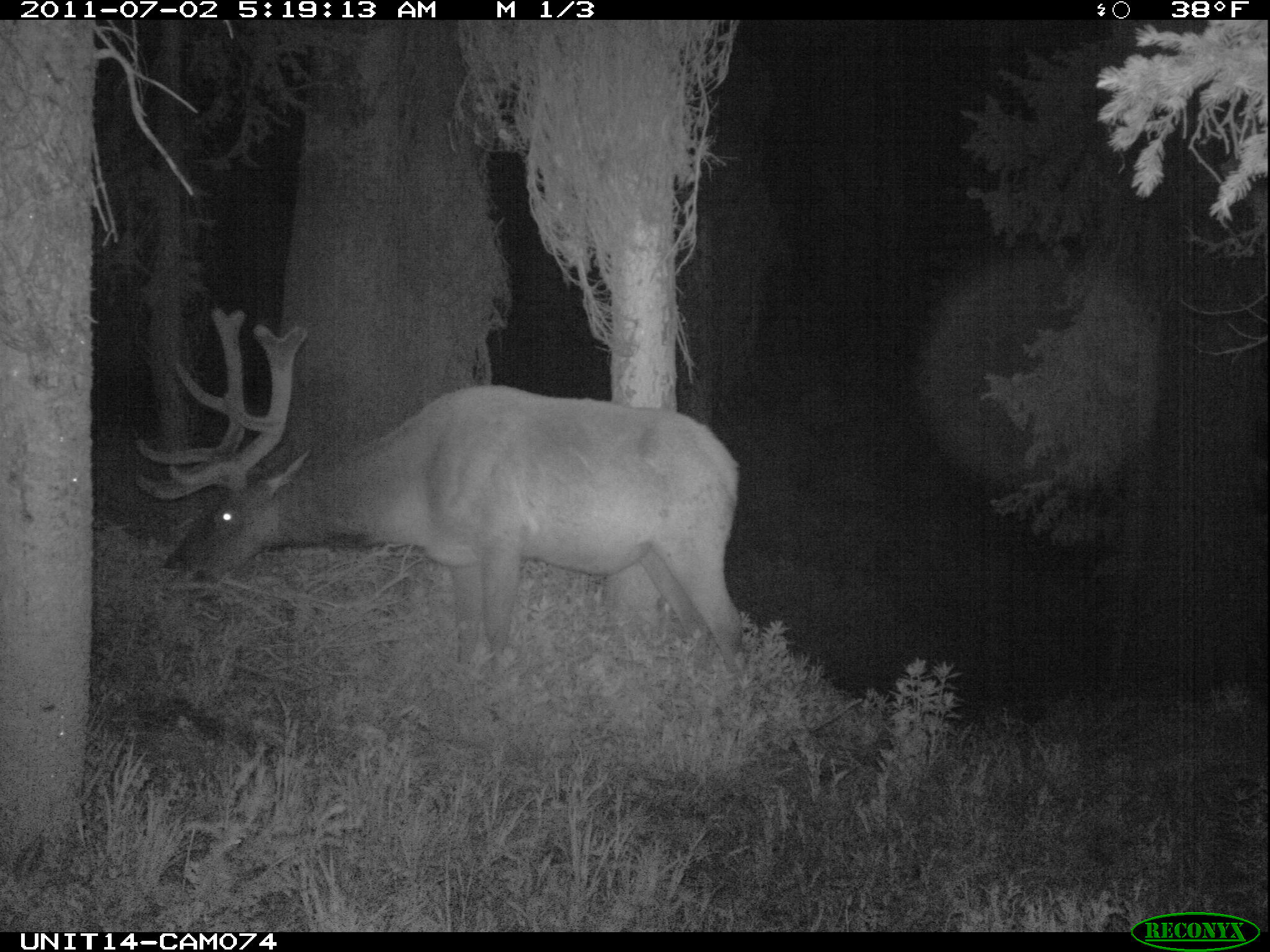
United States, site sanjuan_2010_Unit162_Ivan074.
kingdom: Animalia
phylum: Chordata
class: Mammalia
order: Artiodactyla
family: Cervidae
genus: Cervus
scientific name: Cervus elaphus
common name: red deer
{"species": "Cervus elaphus (red deer)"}